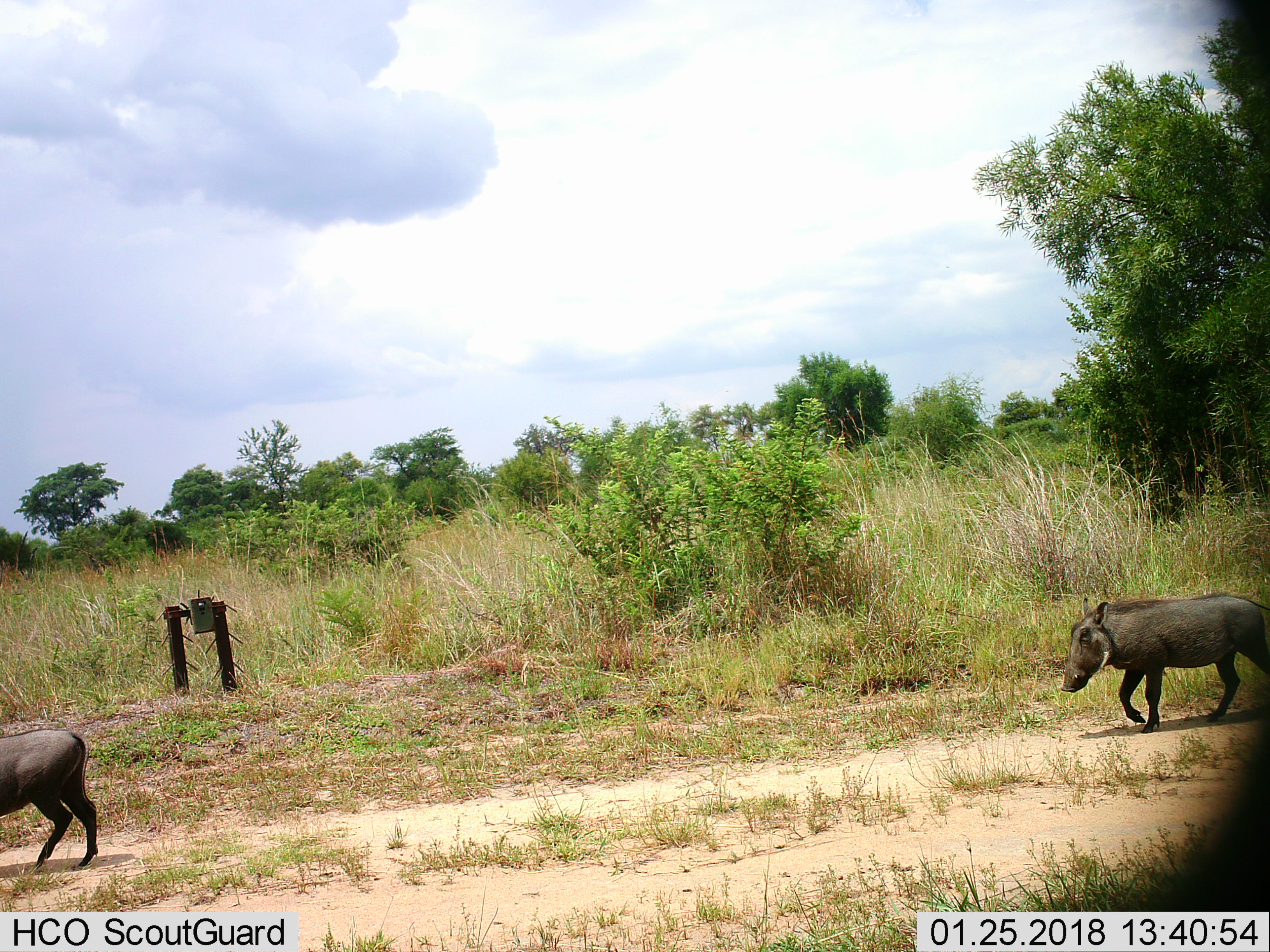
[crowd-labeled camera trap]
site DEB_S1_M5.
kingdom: Animalia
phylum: Chordata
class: Mammalia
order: Artiodactyla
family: Suidae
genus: Phacochoerus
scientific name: Phacochoerus africanus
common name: warthog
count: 2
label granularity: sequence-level